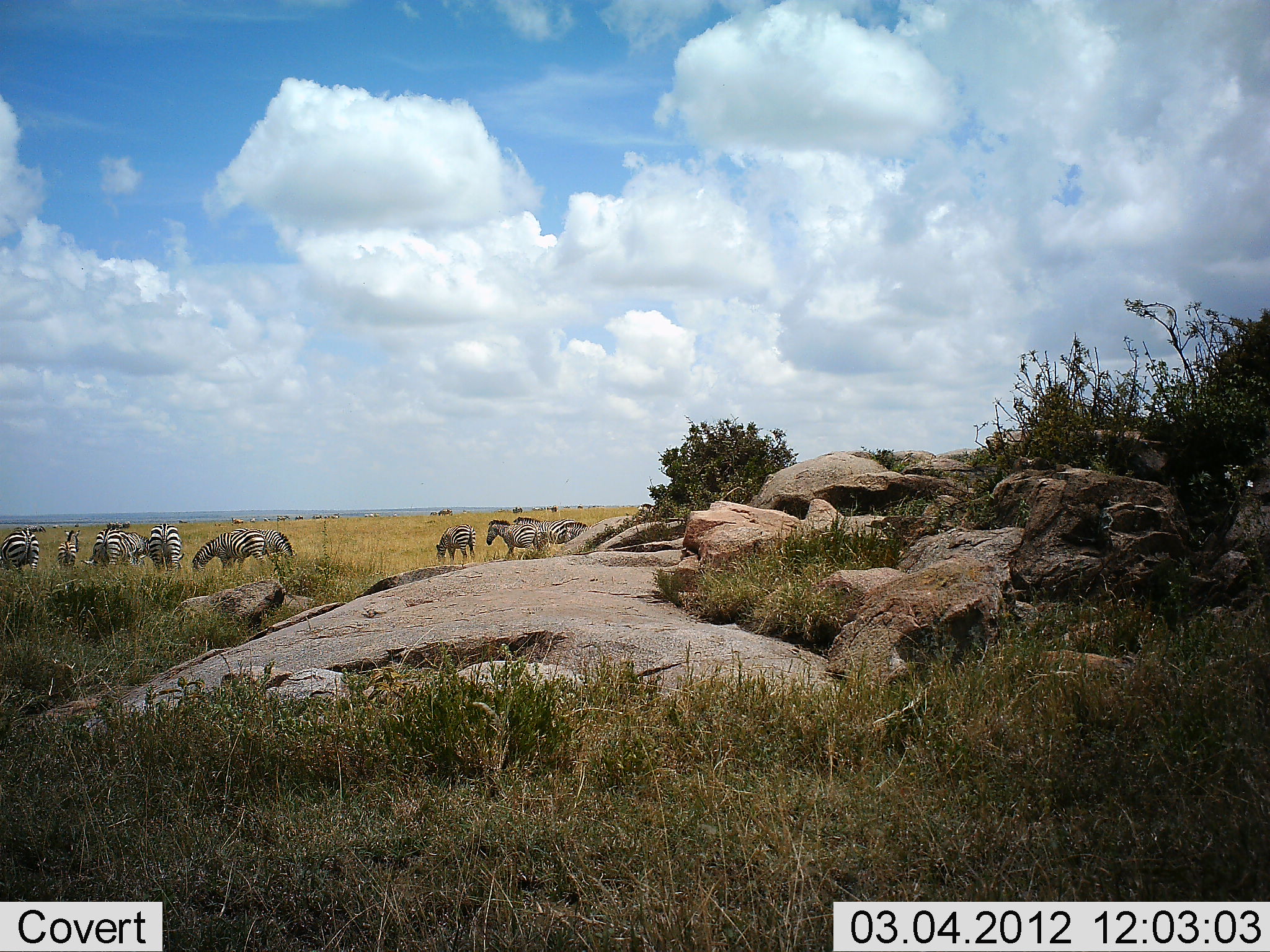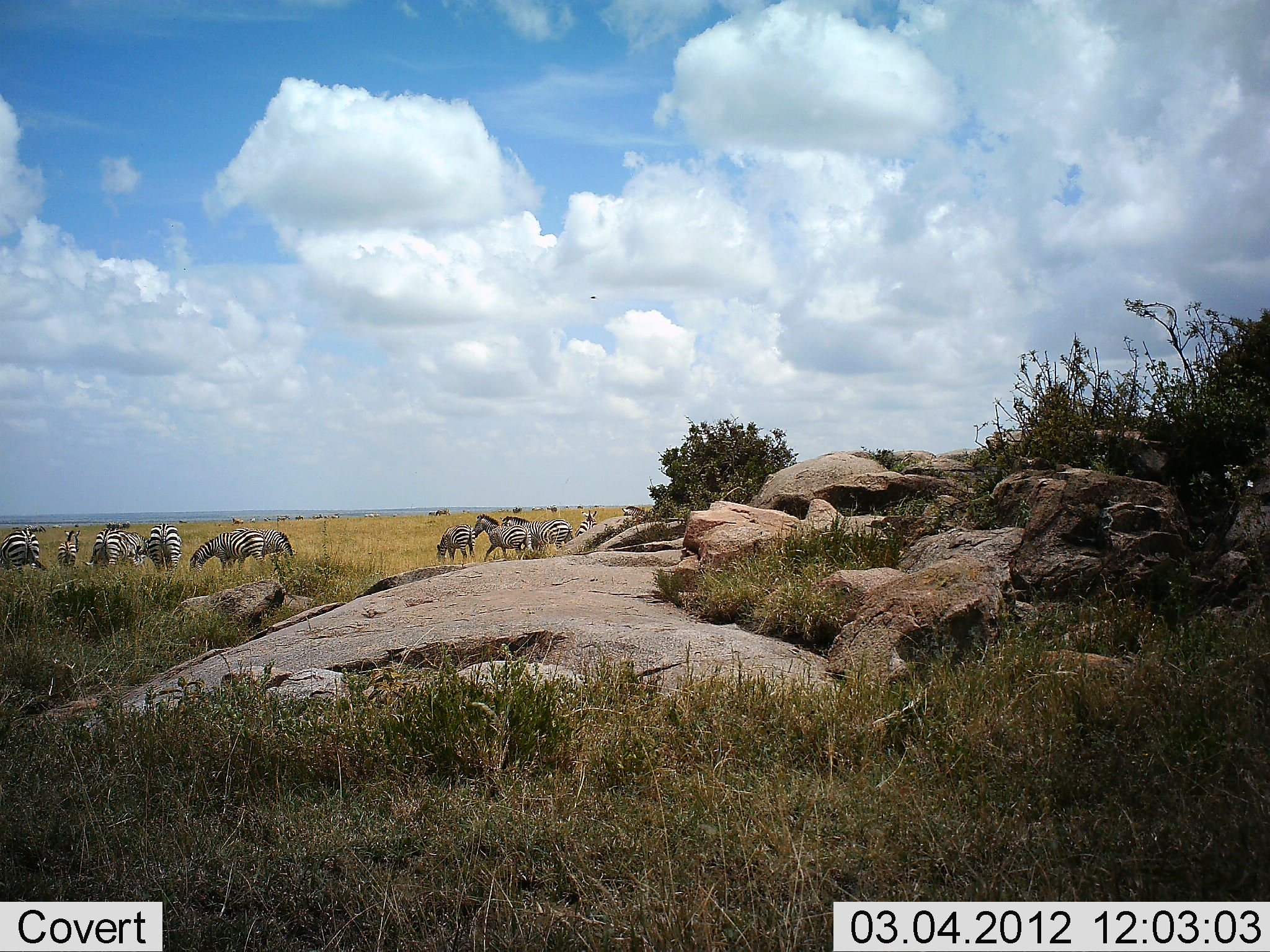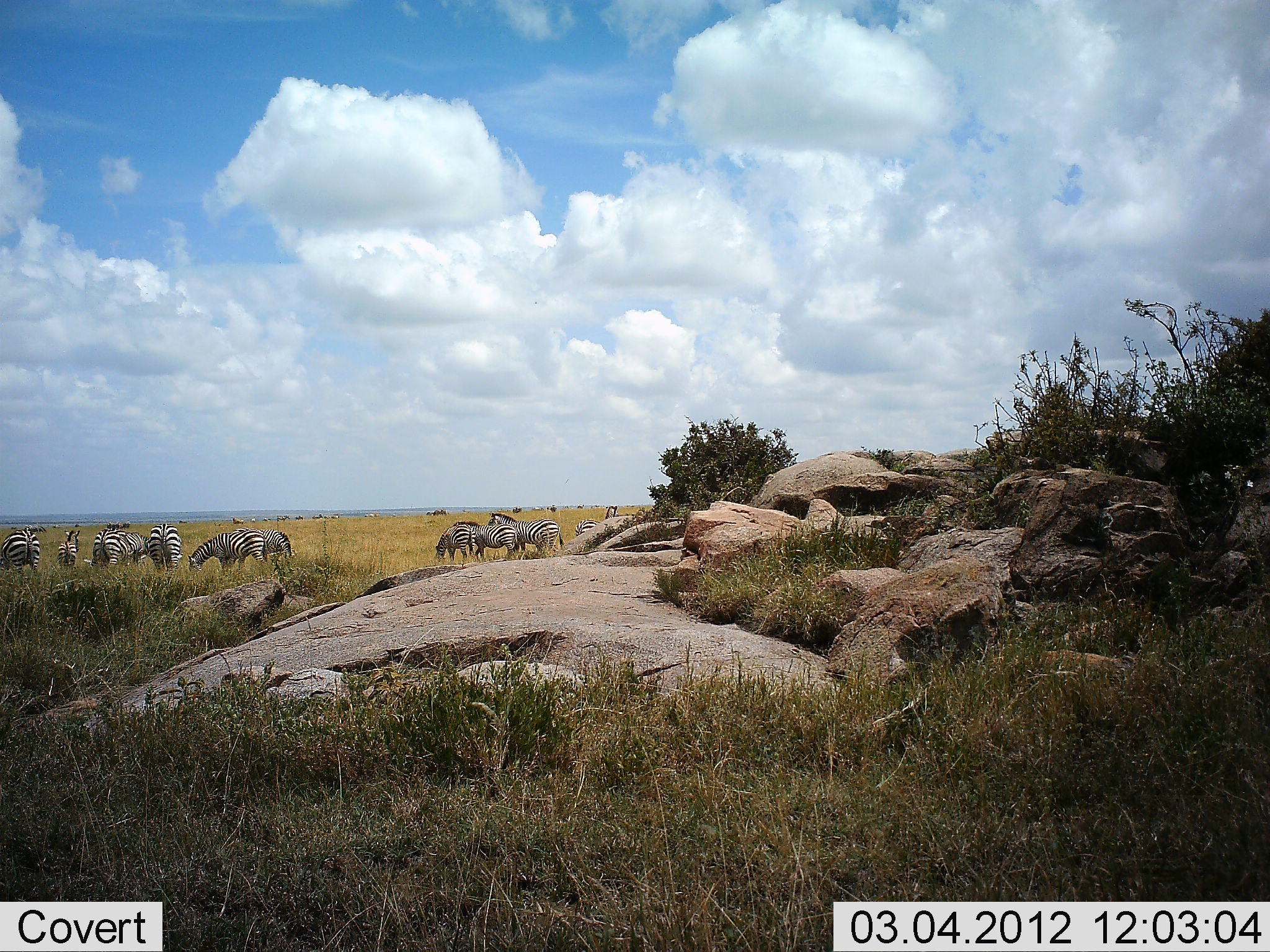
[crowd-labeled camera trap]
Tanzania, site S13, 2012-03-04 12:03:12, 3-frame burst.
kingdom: Animalia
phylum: Chordata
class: Mammalia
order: Perissodactyla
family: Equidae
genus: Equus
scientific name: Equus quagga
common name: plains zebra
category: zebra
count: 11-50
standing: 55%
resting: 5%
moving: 60%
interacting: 0%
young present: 10%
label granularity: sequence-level